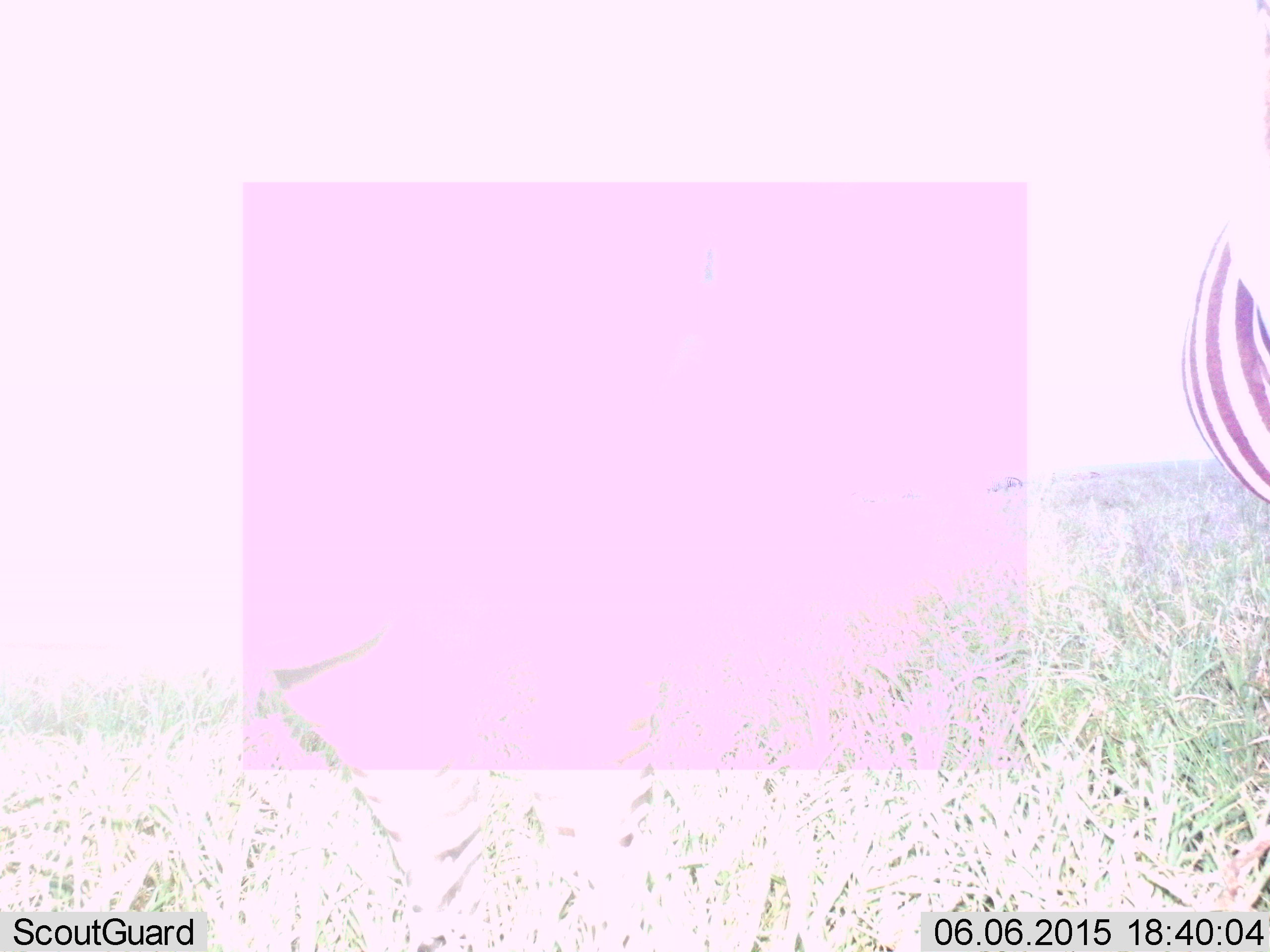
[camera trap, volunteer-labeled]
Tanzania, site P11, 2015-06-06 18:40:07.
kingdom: Animalia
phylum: Chordata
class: Mammalia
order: Perissodactyla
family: Equidae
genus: Equus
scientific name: Equus quagga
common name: plains zebra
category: zebra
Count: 1.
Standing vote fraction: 100%.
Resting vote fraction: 0%.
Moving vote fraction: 0%.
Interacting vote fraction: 0%.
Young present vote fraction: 0%.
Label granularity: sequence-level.